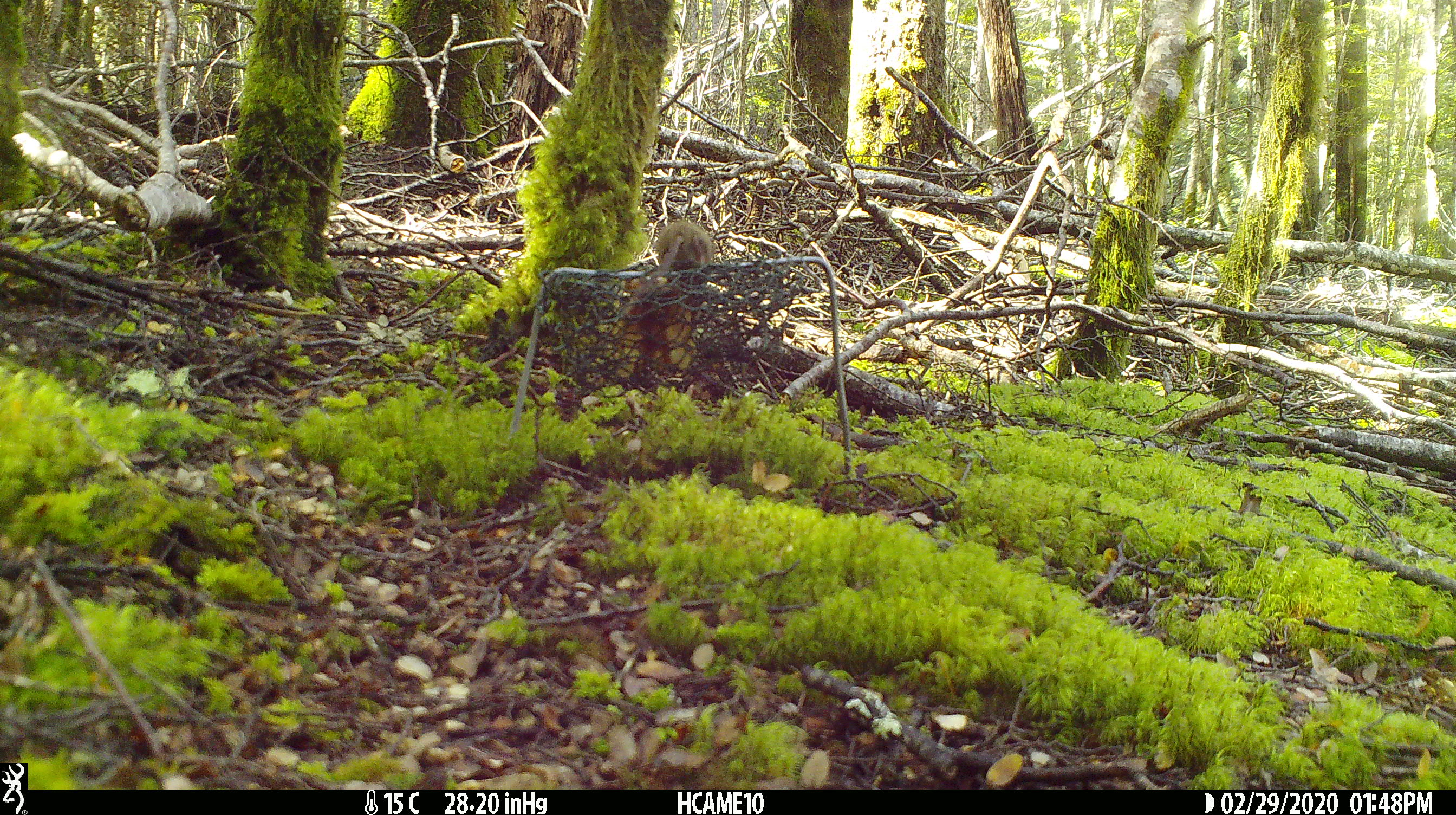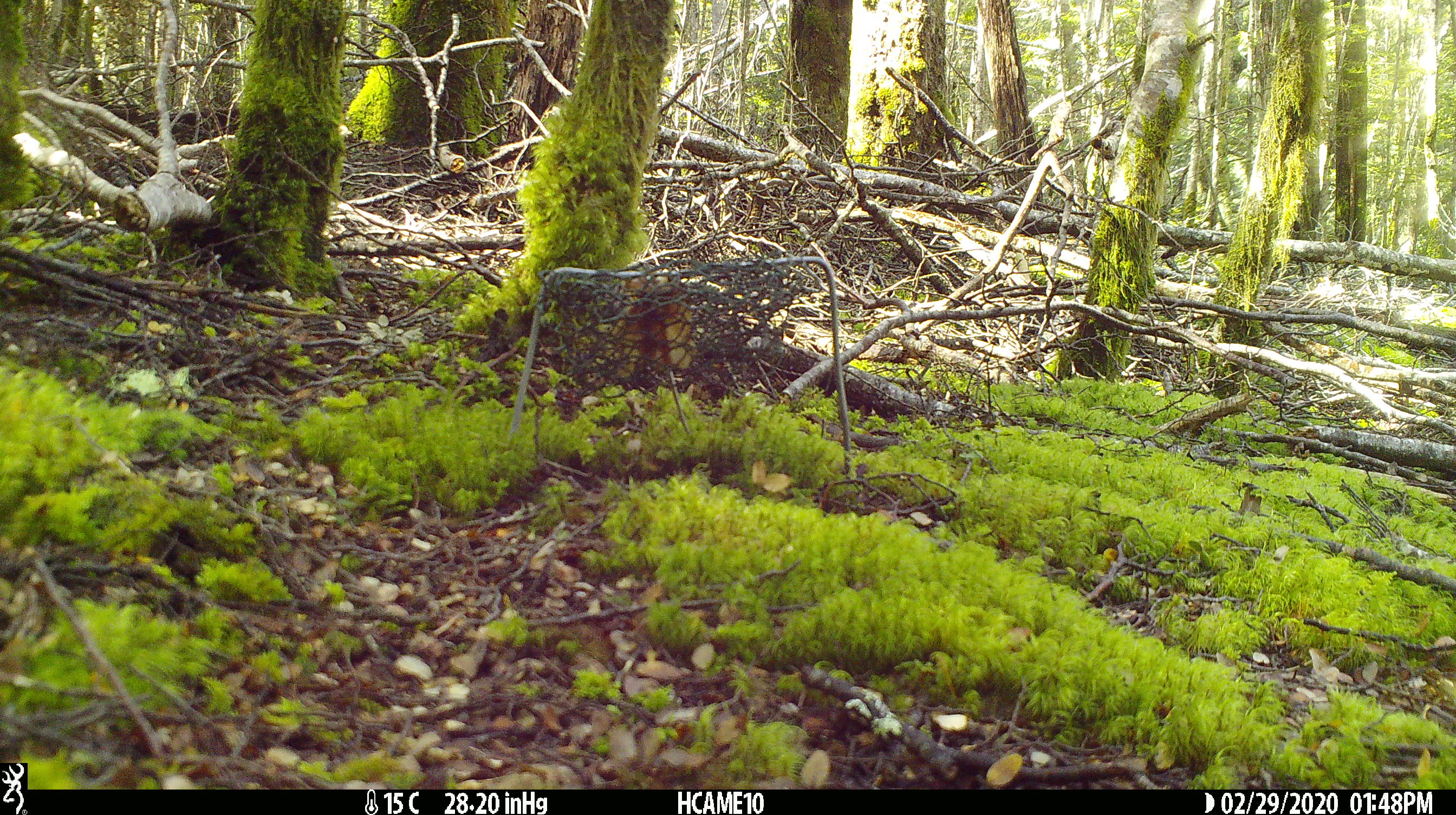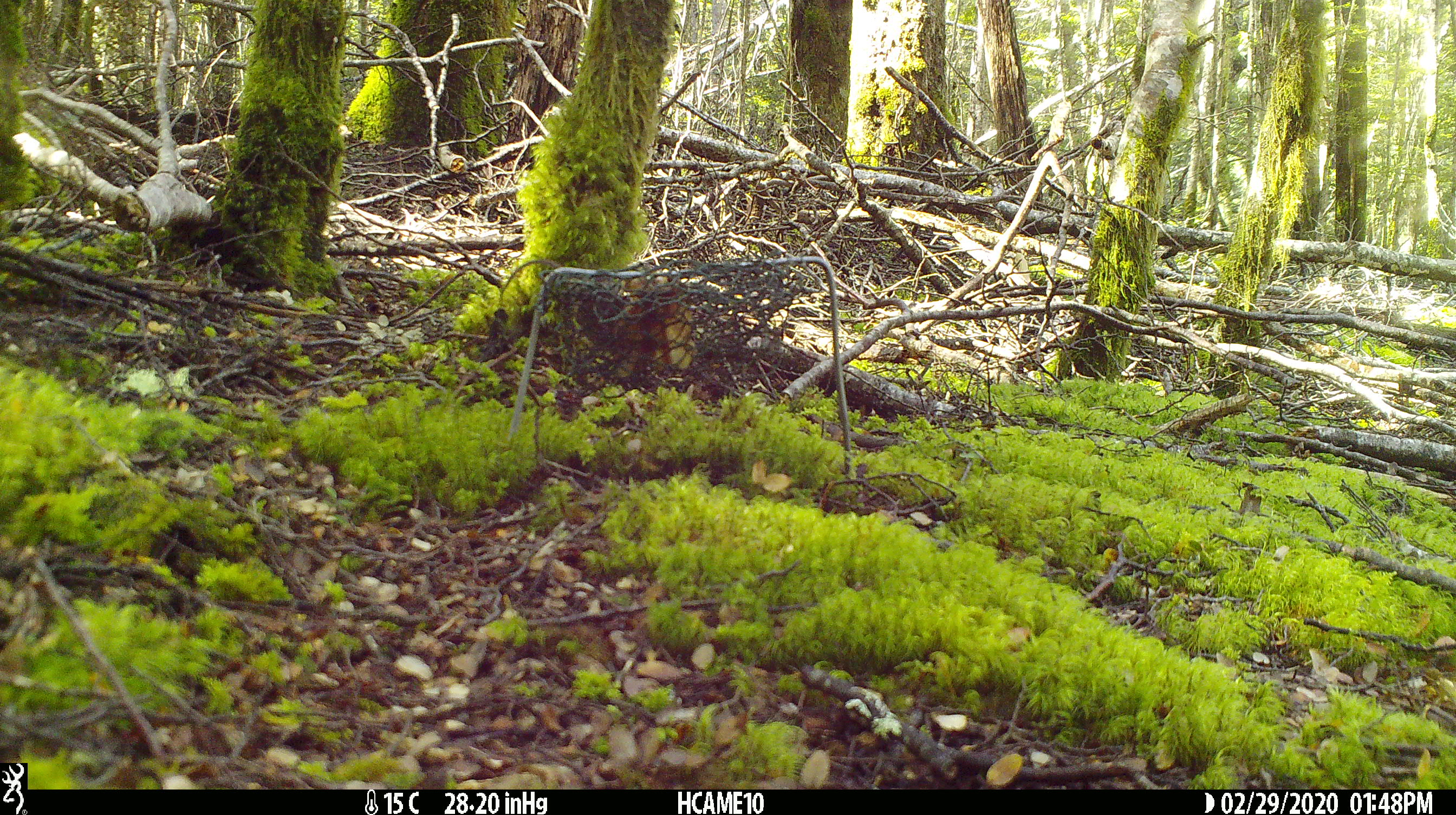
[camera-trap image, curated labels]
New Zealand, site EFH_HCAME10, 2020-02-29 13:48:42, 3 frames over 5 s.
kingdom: Animalia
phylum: Chordata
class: Mammalia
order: Rodentia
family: Muridae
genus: Mus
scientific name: Mus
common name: mouse